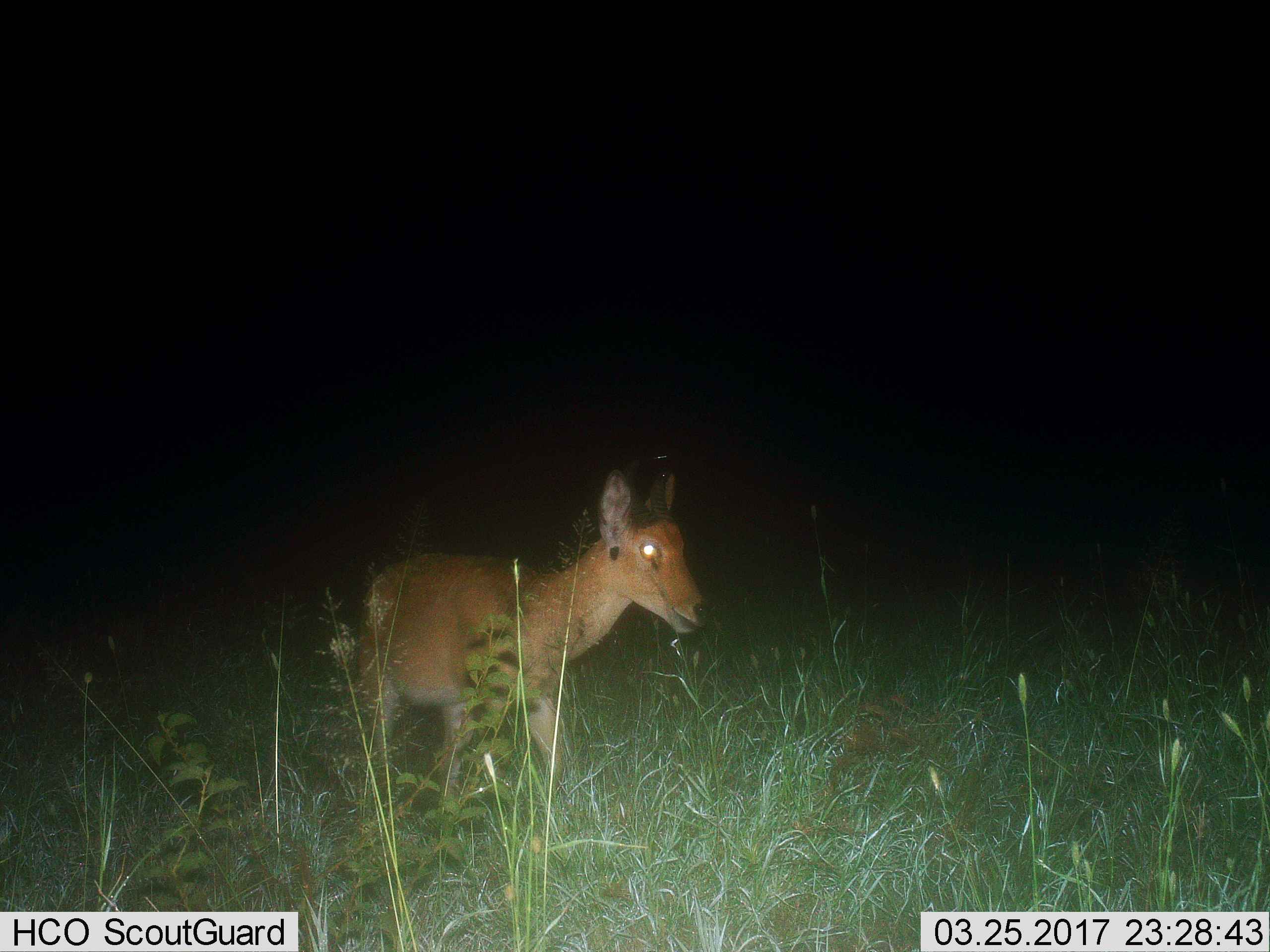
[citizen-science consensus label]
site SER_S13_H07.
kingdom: Animalia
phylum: Chordata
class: Mammalia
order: Artiodactyla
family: Bovidae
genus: Redunca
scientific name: Redunca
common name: reedbuck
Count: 1.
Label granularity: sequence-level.